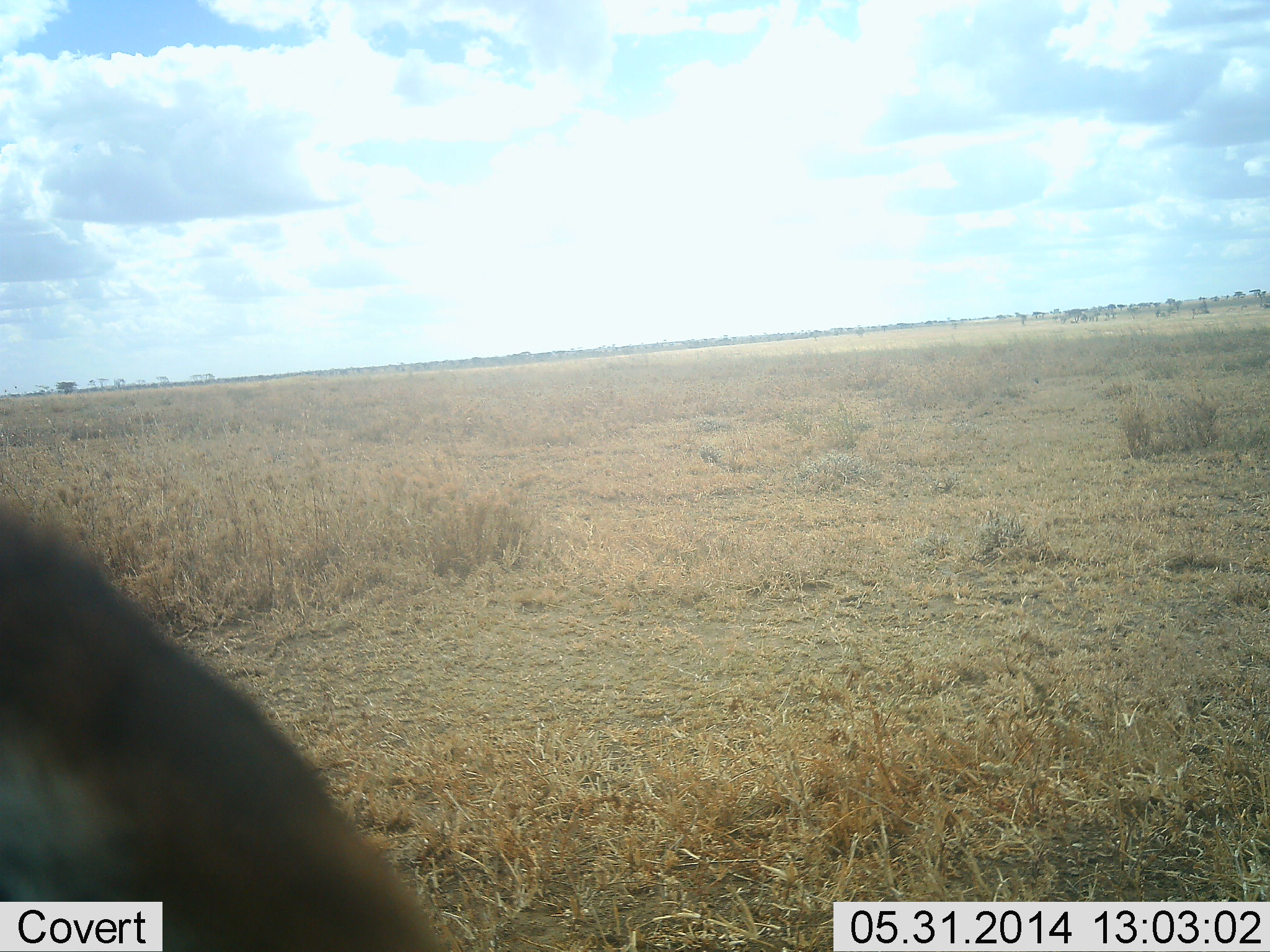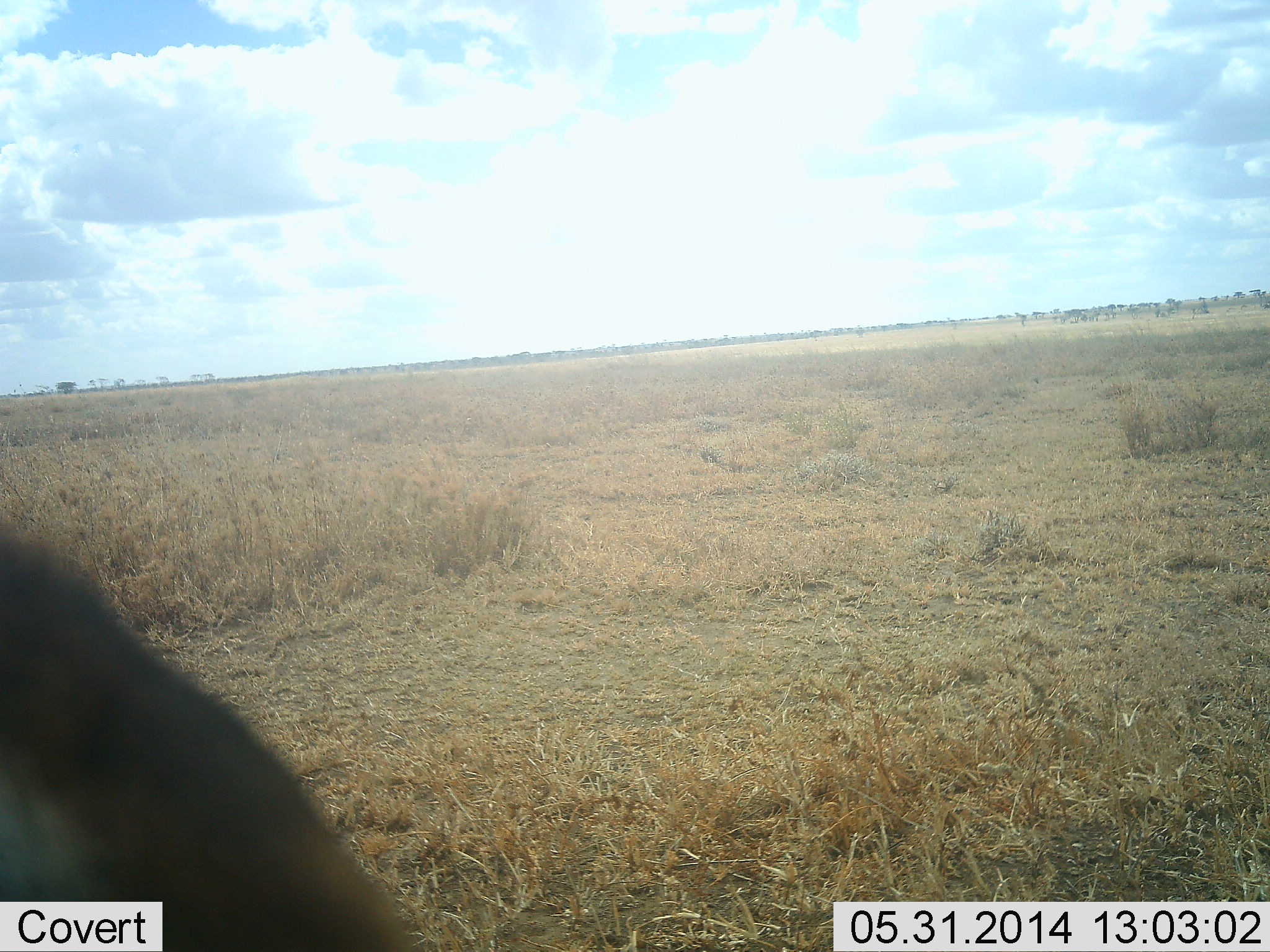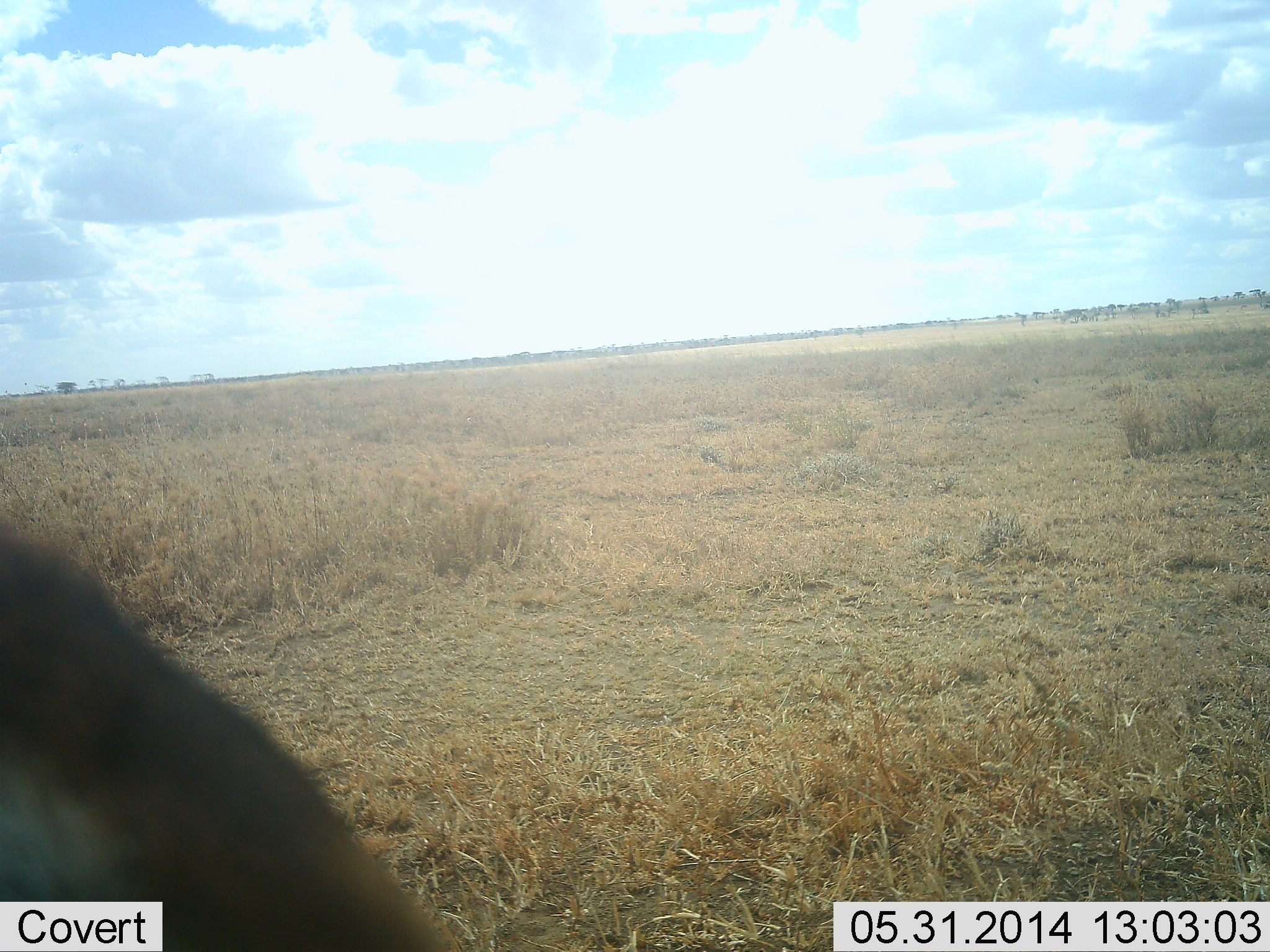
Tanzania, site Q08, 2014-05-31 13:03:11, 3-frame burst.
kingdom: Animalia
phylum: Chordata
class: Mammalia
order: Artiodactyla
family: Bovidae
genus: Eudorcas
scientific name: Eudorcas thomsonii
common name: thomson's gazelle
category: gazellethomsons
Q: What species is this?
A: Gazellethomsons (thomson's gazelle) (Eudorcas thomsonii).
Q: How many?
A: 1.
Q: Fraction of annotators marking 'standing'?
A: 33%.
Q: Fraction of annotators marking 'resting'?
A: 17%.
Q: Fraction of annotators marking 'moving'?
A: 0%.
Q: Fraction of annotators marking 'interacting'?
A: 17%.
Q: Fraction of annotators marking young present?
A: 0%.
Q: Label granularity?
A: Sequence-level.